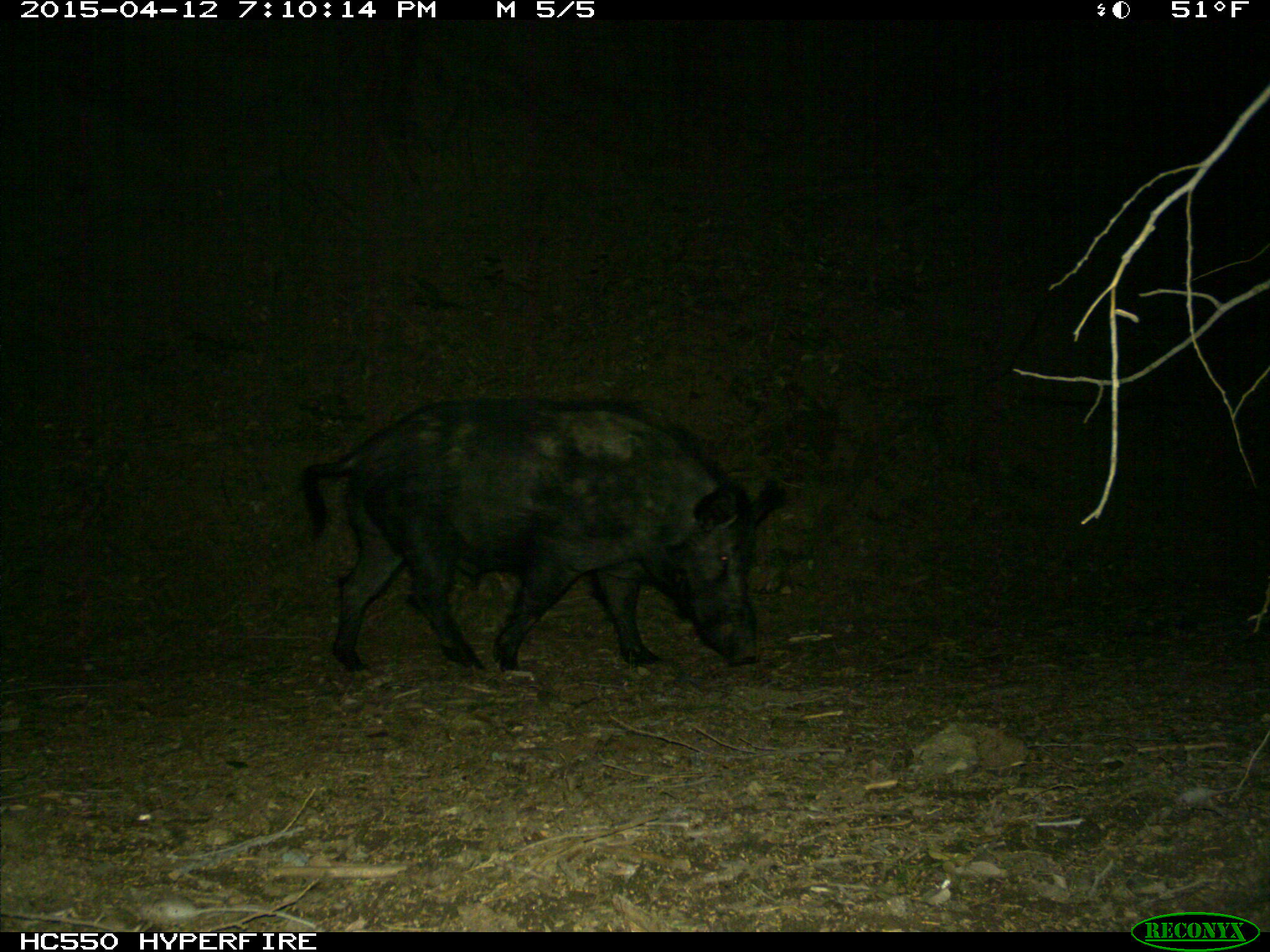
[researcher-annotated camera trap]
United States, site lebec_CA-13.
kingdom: Animalia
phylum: Chordata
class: Mammalia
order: Artiodactyla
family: Suidae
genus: Sus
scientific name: Sus scrofa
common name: wild boar